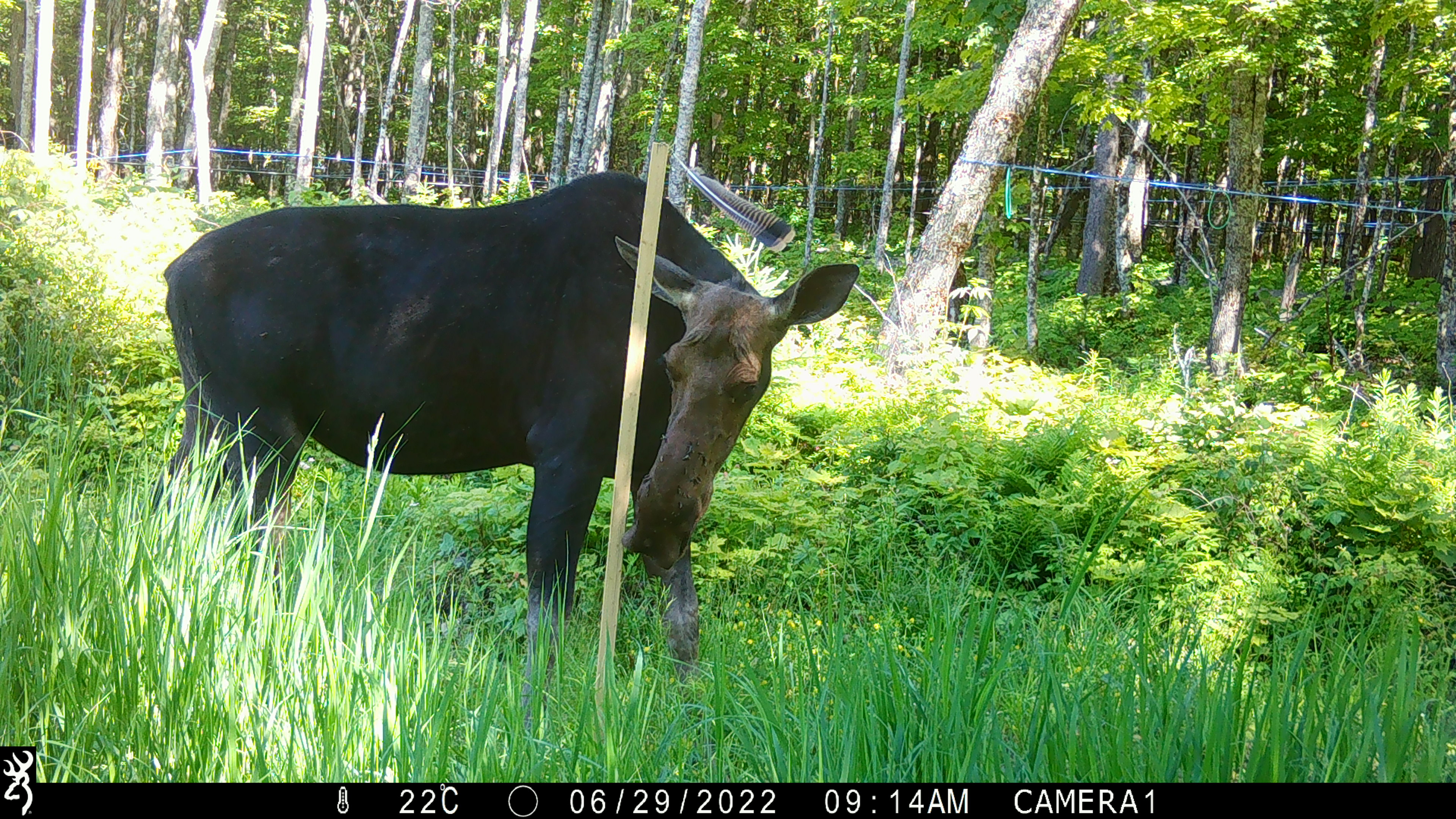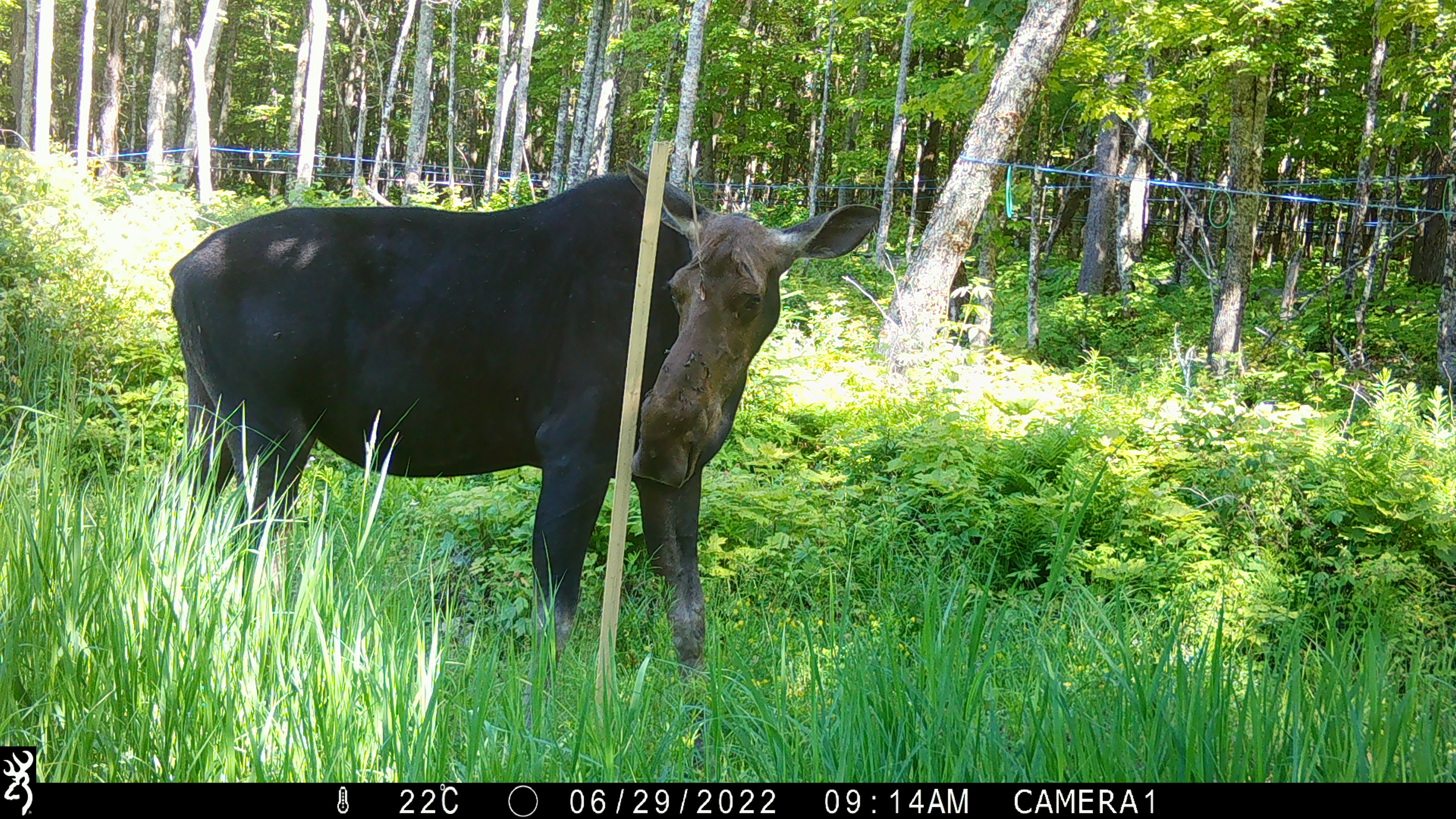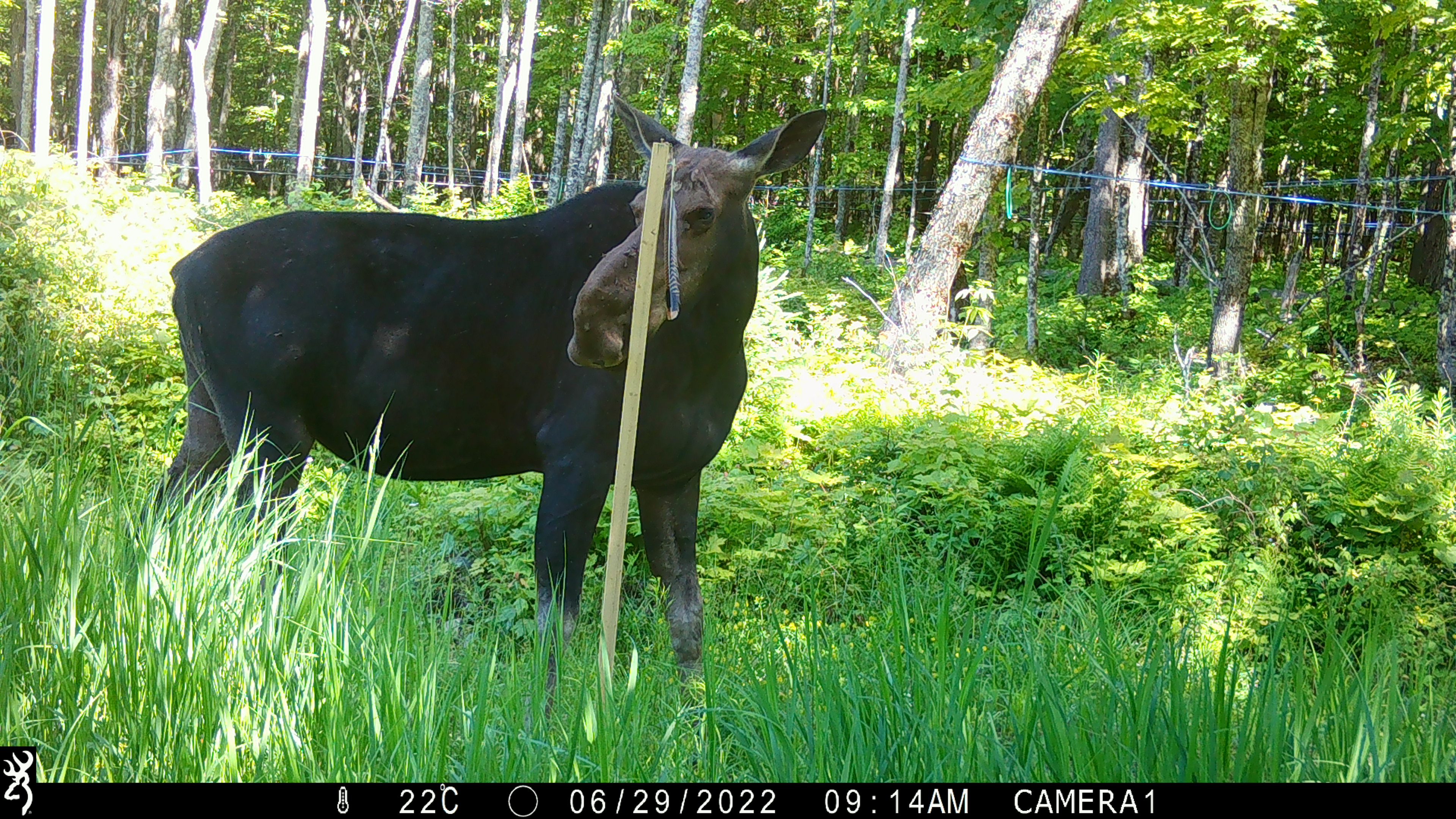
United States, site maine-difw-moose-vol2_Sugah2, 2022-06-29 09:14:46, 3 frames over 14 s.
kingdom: Animalia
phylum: Chordata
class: Mammalia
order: Artiodactyla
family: Cervidae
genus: Alces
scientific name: Alces alces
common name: moose